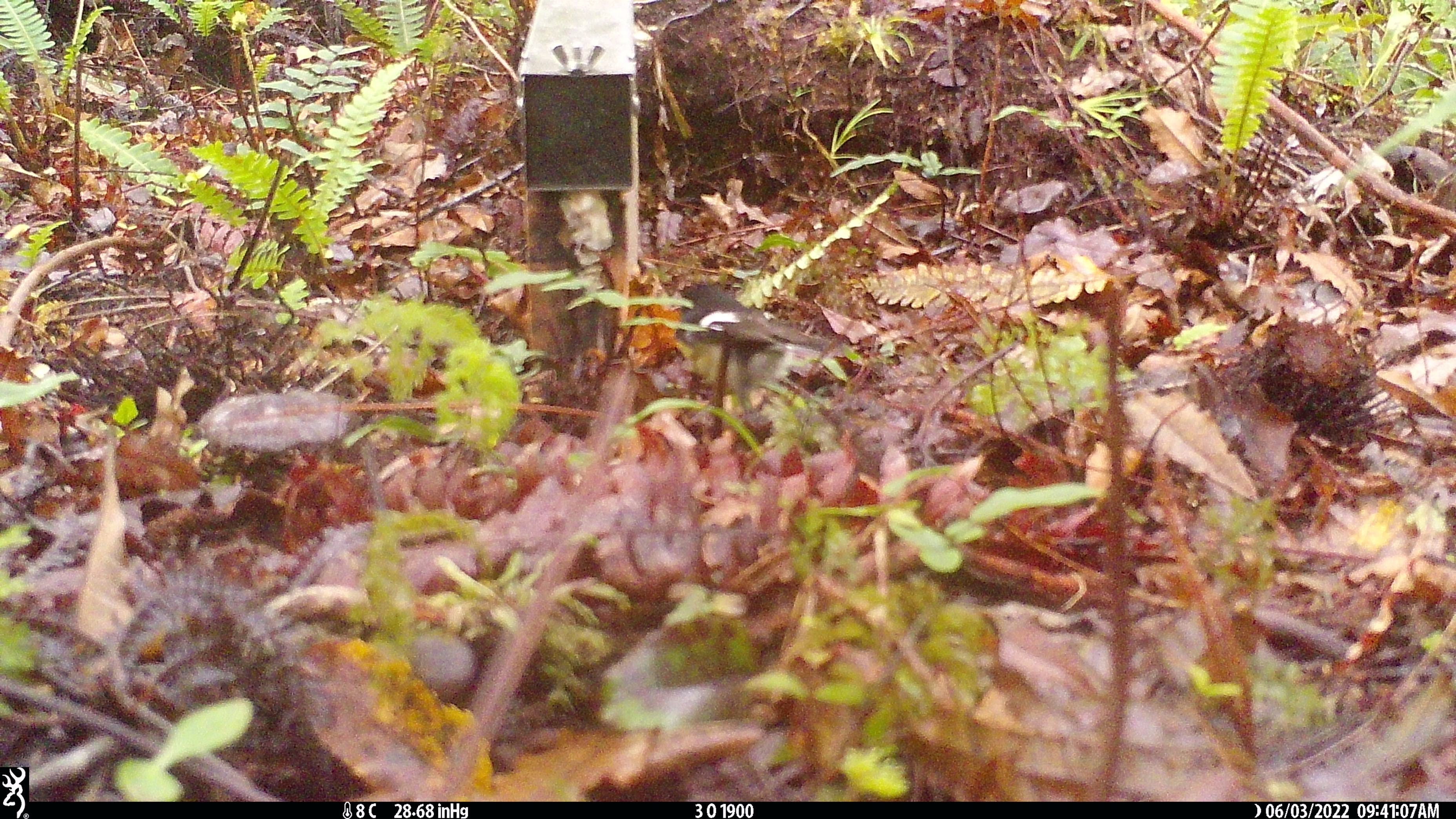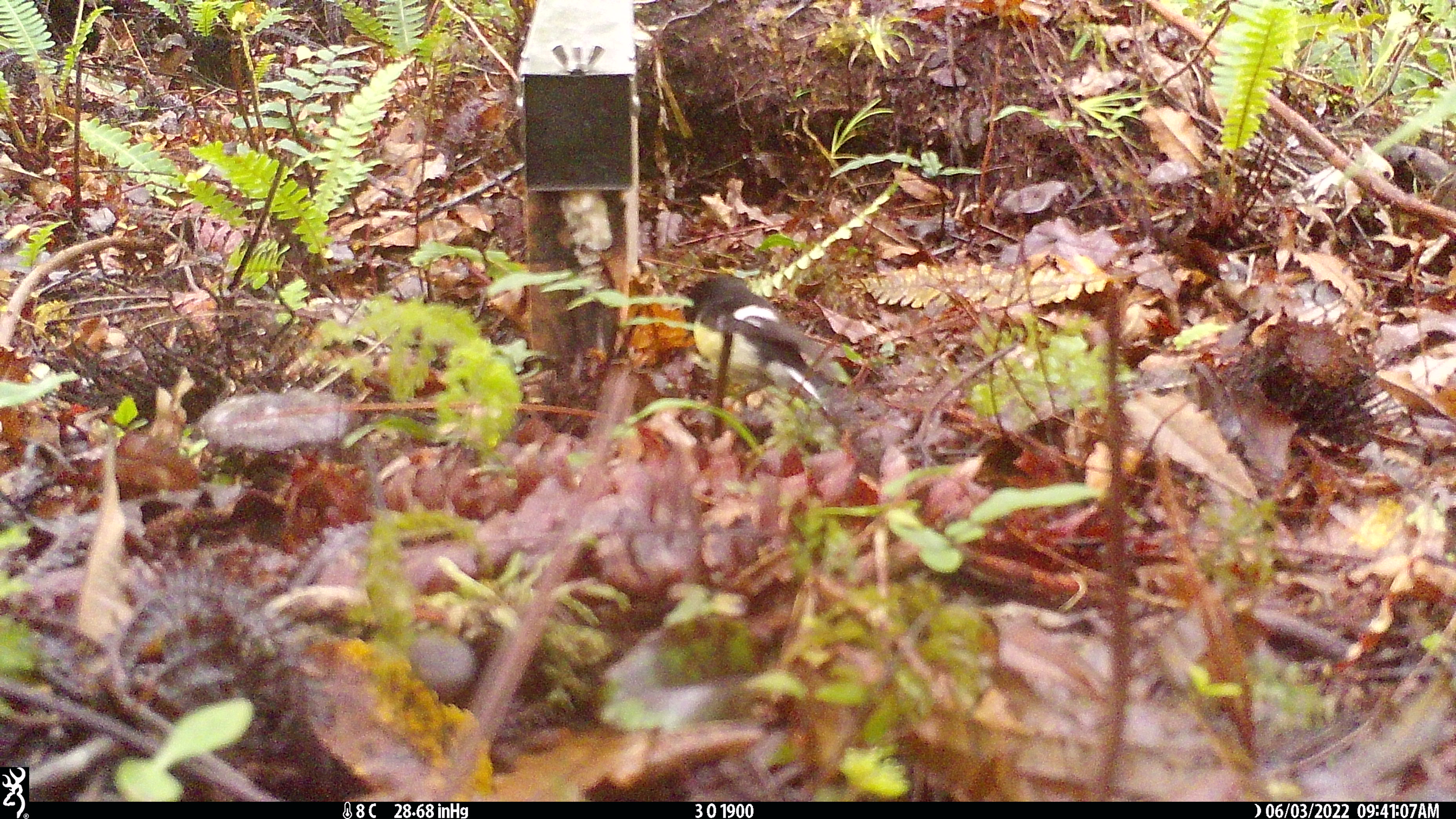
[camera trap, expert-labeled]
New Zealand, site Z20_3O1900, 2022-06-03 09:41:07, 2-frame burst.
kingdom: Animalia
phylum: Chordata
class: Aves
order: Passeriformes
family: Petroicidae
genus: Petroica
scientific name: Petroica macrocephala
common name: tomtit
Tomtit (Petroica macrocephala).